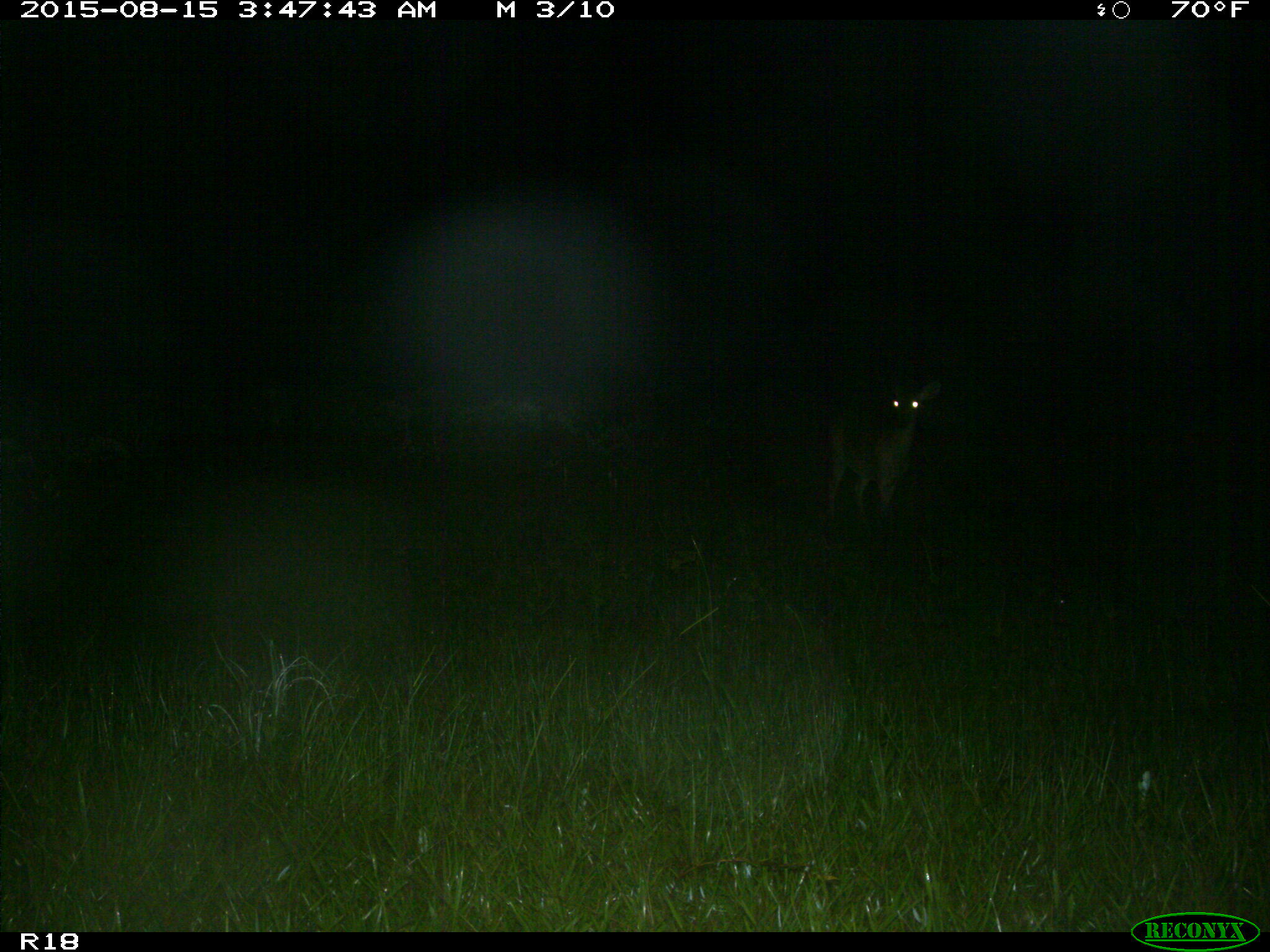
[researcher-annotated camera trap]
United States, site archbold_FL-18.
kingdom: Animalia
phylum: Chordata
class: Mammalia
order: Artiodactyla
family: Cervidae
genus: Odocoileus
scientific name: Odocoileus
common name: deer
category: unidentified deer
Unidentified deer (deer) (Odocoileus).